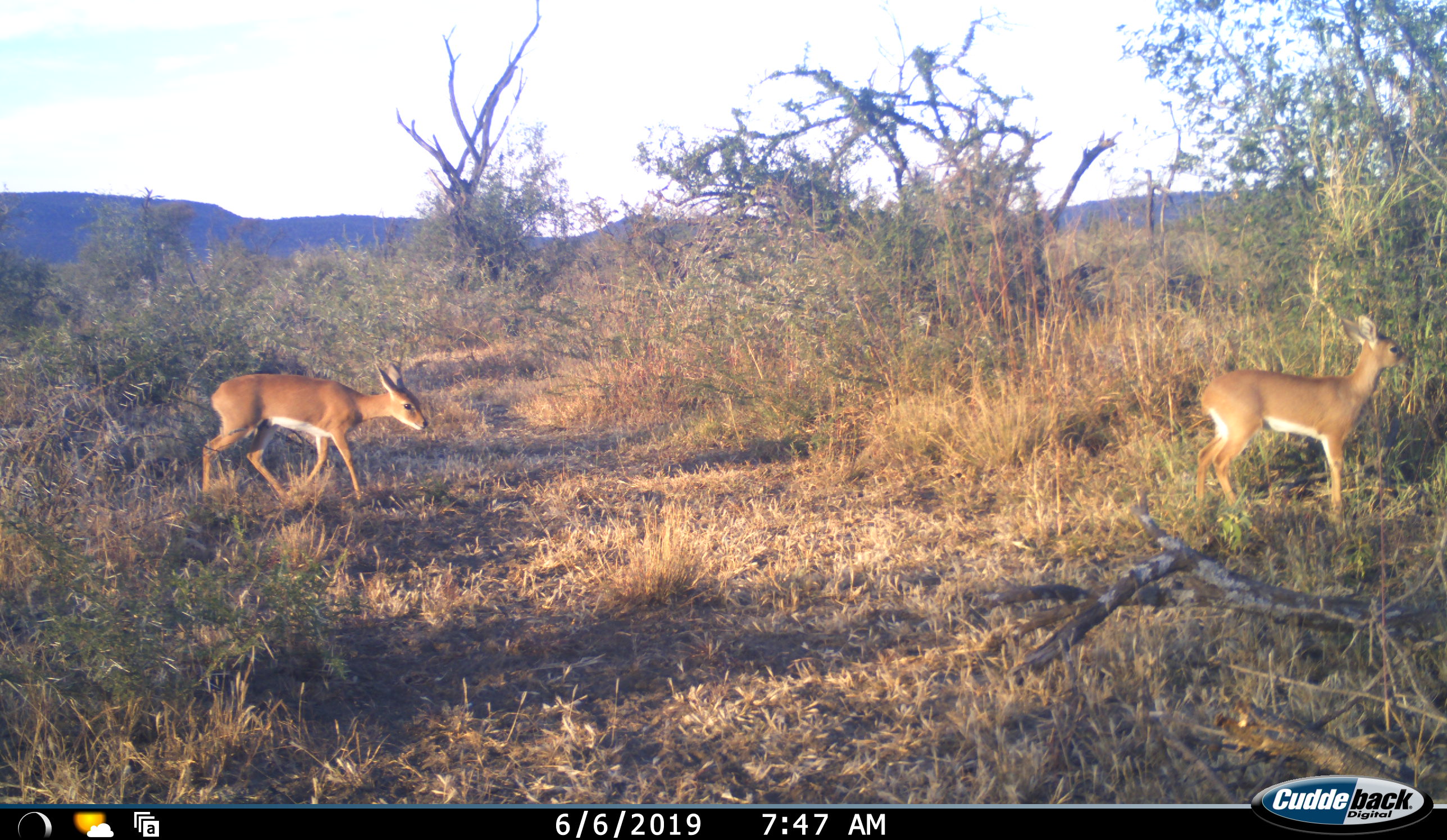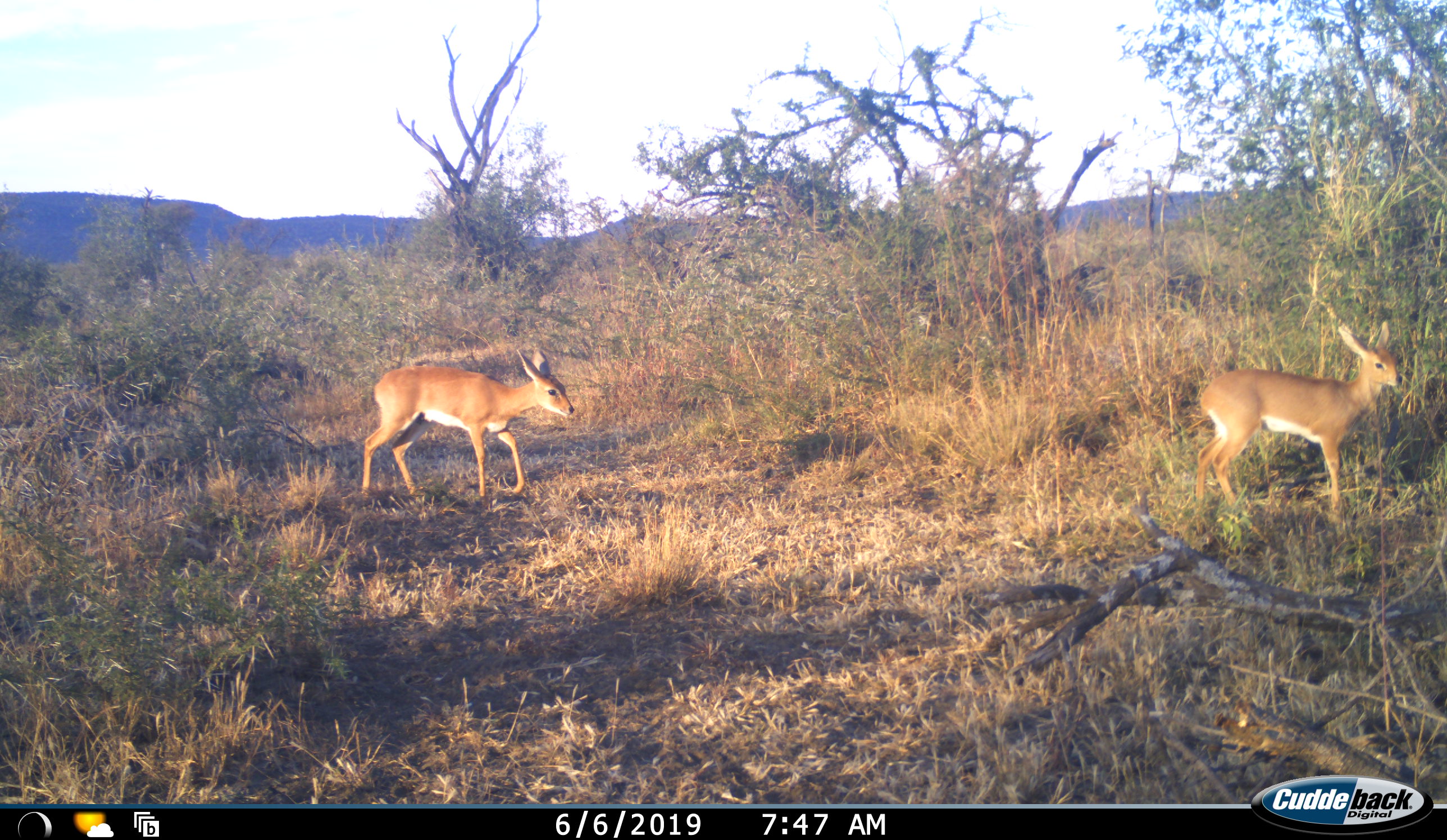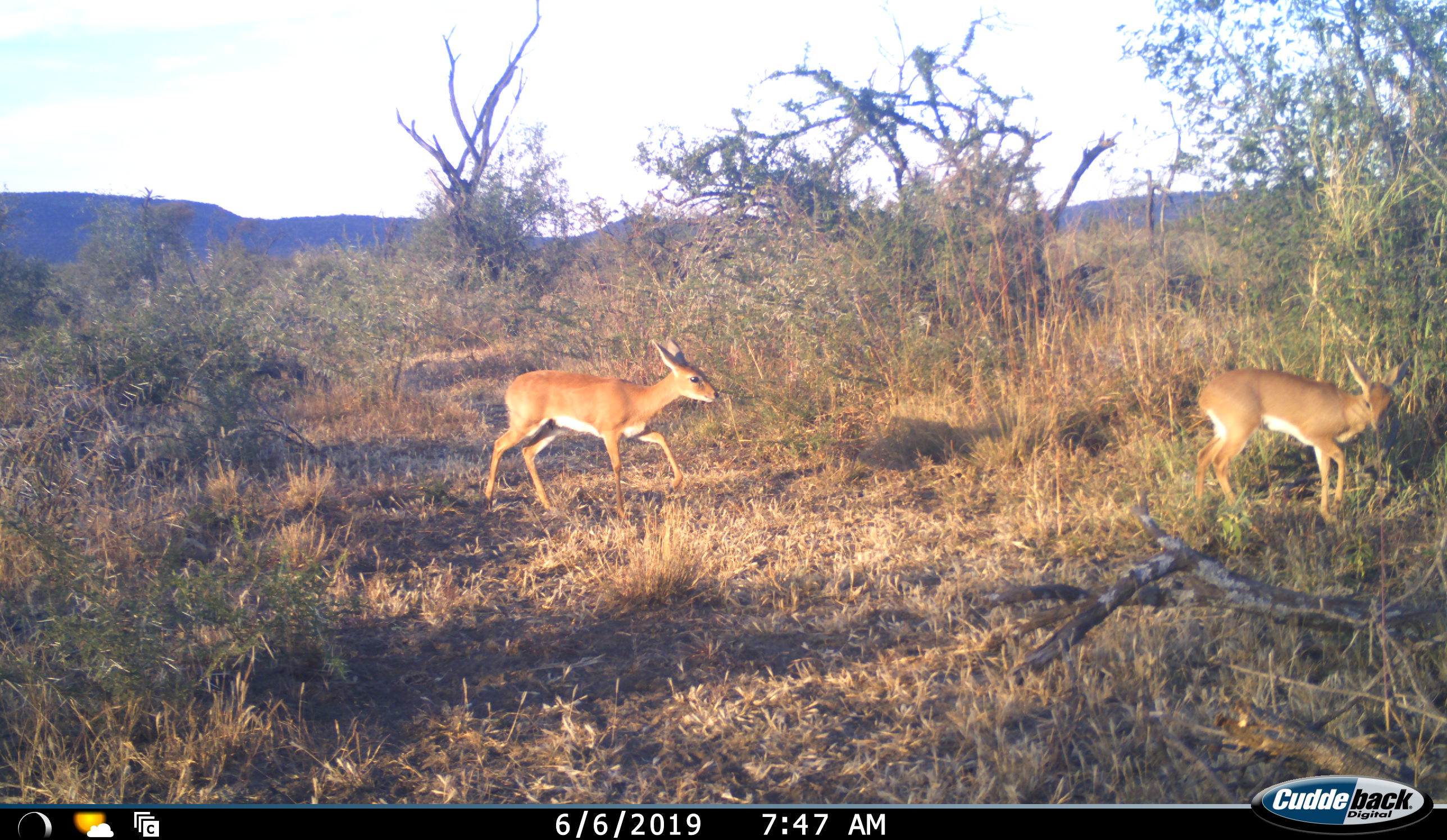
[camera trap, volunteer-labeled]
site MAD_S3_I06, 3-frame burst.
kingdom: Animalia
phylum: Chordata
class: Mammalia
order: Artiodactyla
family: Bovidae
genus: Aepyceros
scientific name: Aepyceros melampus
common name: impala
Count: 2.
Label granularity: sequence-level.